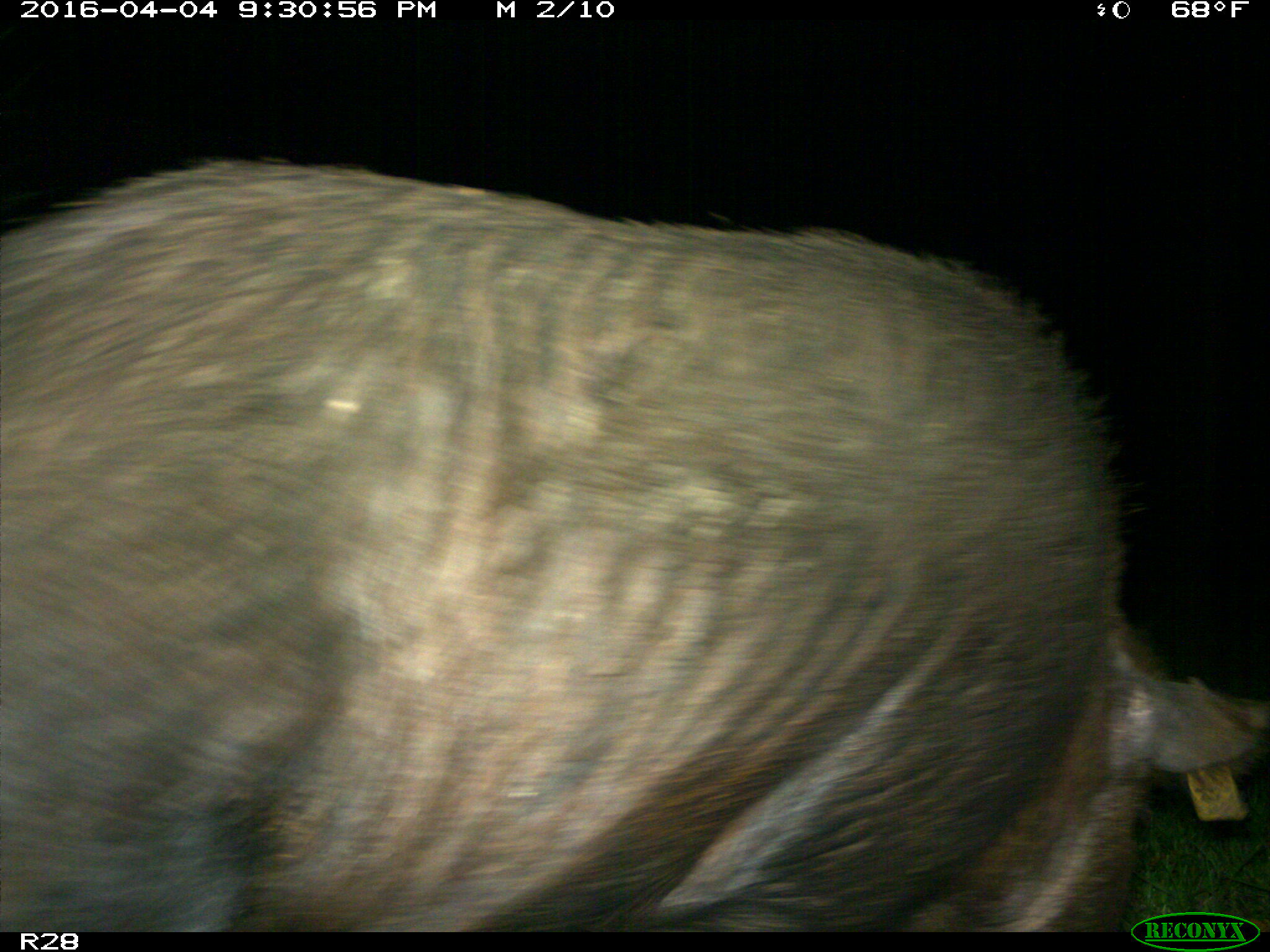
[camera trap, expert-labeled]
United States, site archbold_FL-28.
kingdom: Animalia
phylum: Chordata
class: Mammalia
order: Artiodactyla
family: Suidae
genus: Sus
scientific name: Sus scrofa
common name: wild boar